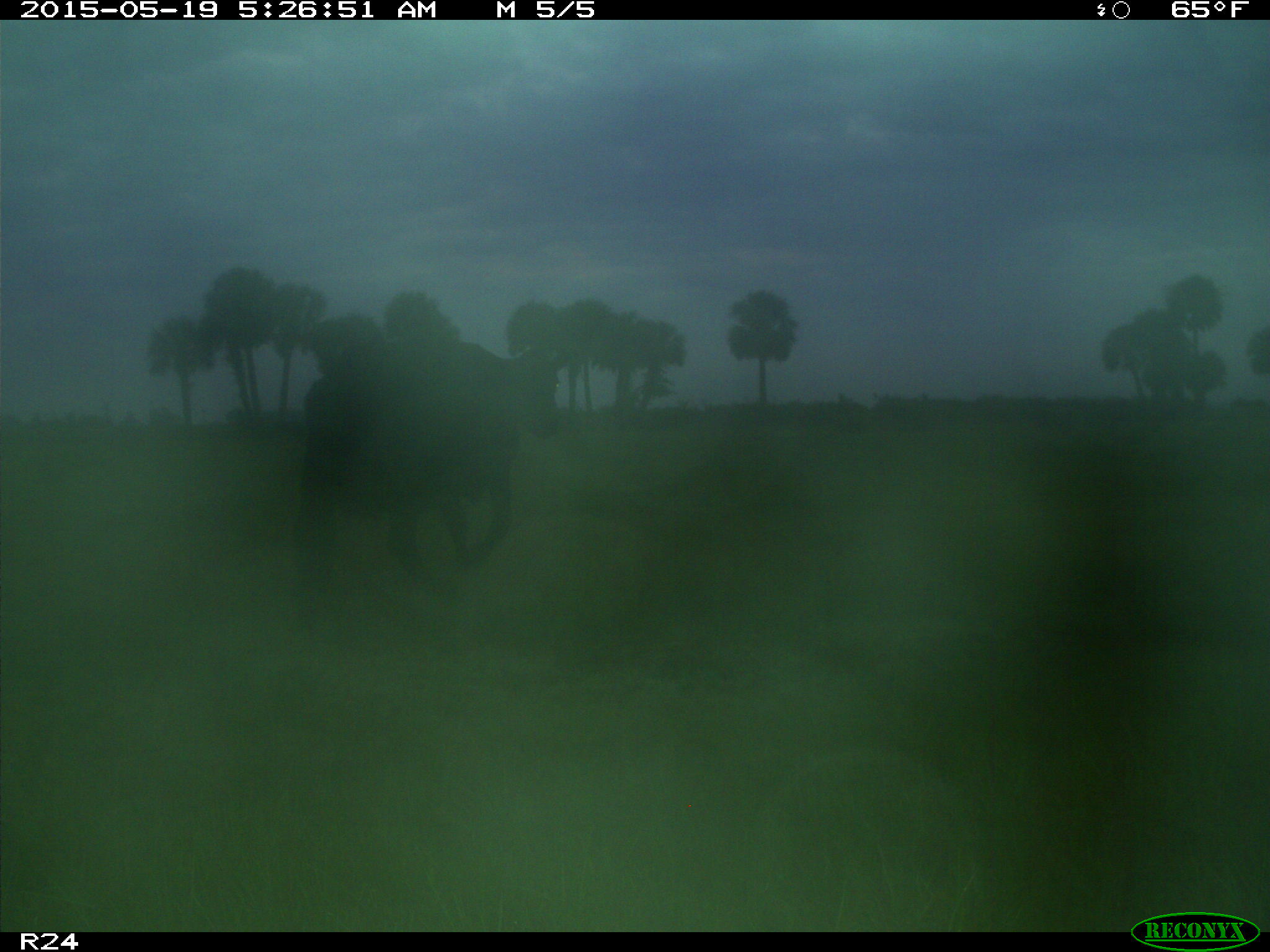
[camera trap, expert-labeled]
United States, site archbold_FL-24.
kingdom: Animalia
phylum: Chordata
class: Mammalia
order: Artiodactyla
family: Bovidae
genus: Bos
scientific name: Bos taurus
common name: domestic cow